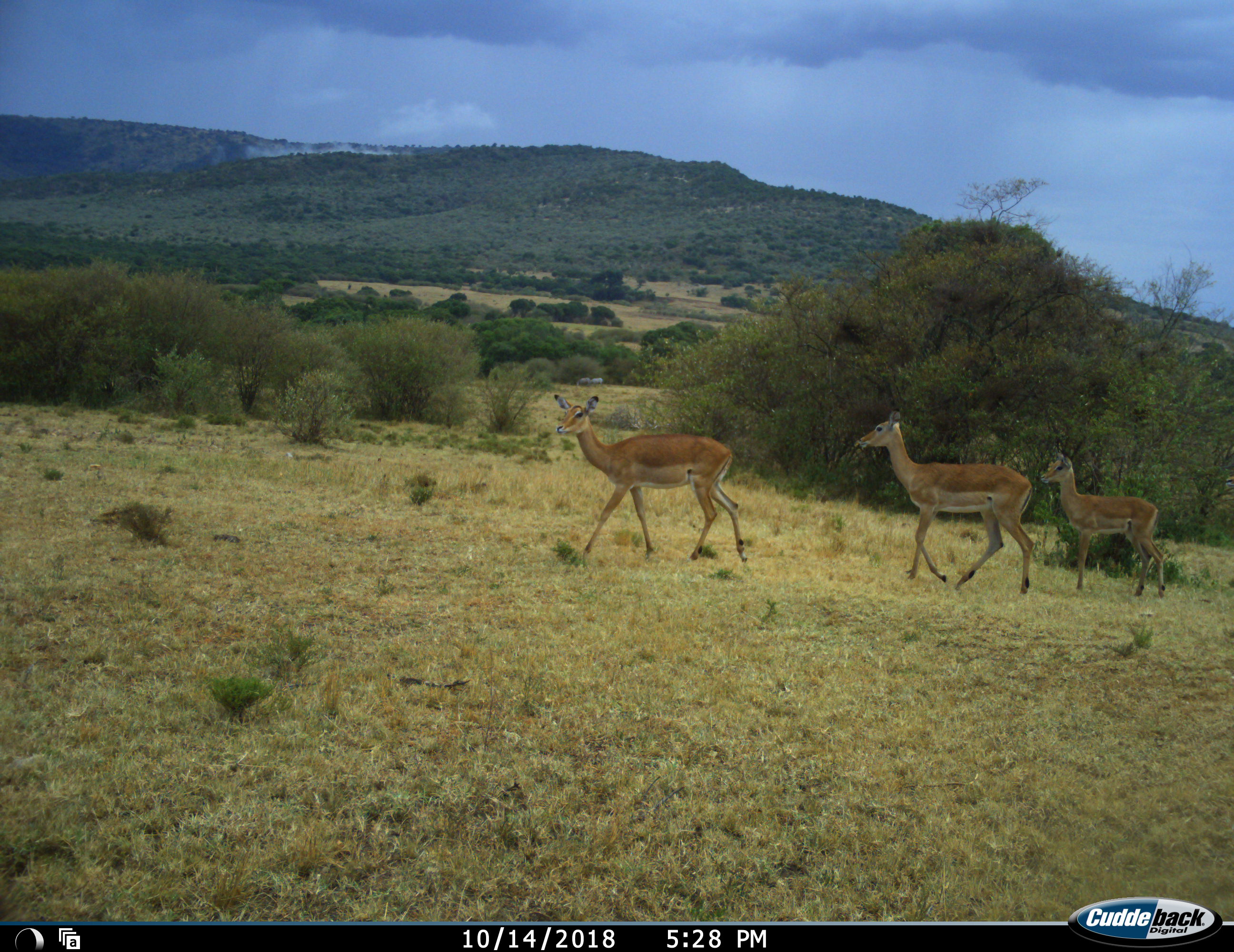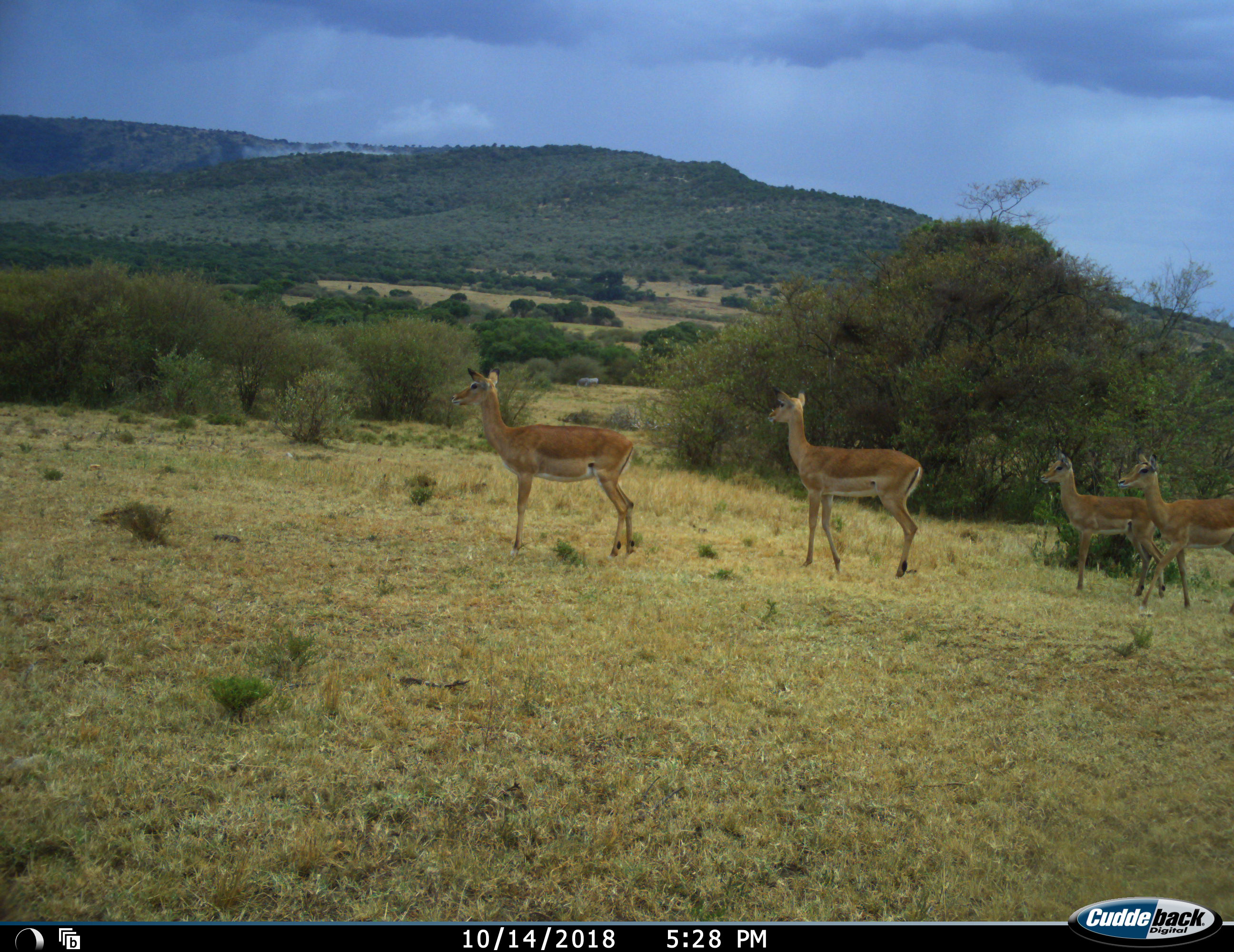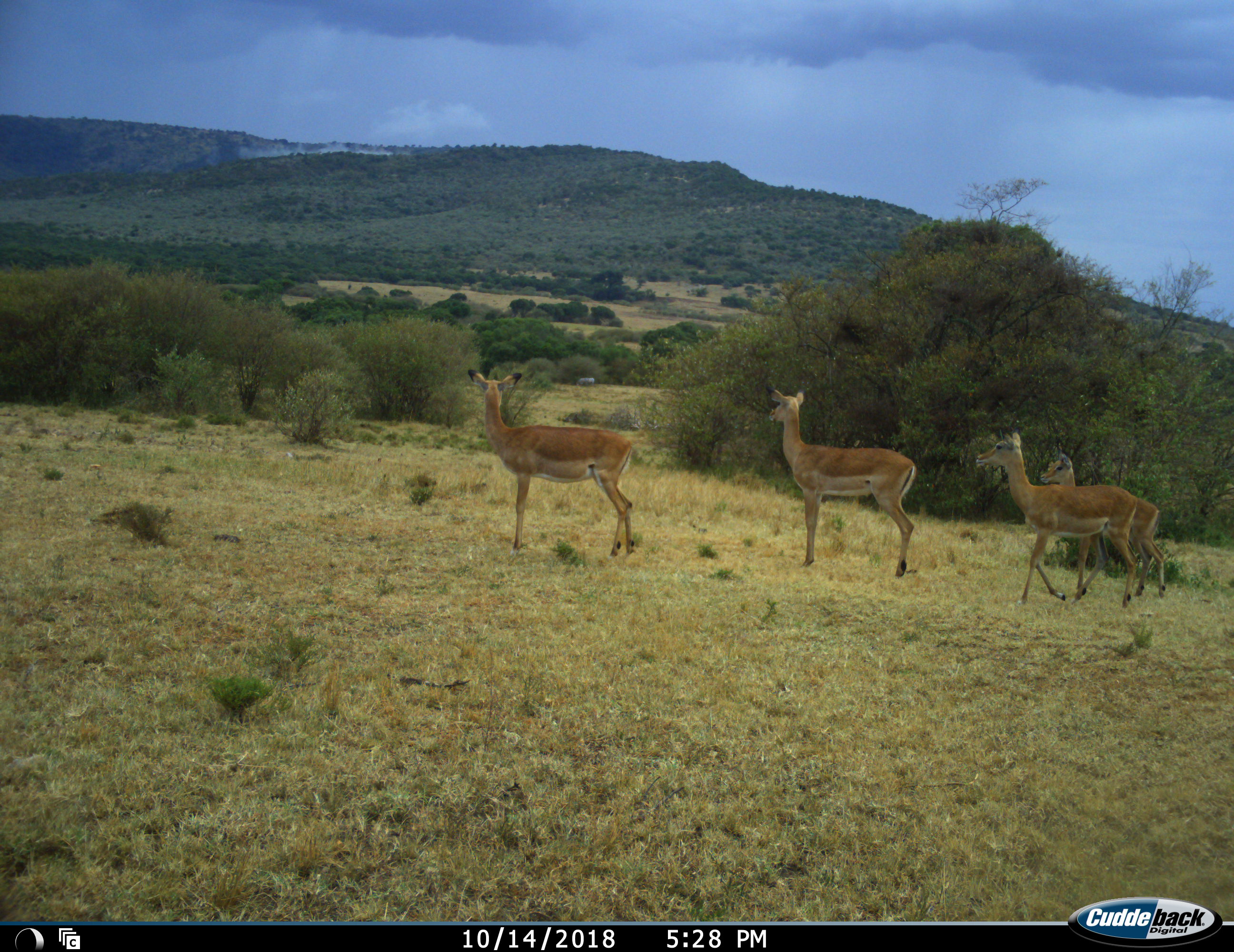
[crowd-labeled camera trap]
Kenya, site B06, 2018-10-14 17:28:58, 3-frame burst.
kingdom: Animalia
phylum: Chordata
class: Mammalia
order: Artiodactyla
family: Bovidae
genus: Aepyceros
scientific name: Aepyceros melampus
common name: impala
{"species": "impala (Aepyceros melampus)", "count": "4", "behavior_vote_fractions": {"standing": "30%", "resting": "0%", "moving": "100%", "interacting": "0%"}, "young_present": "70%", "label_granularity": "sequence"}